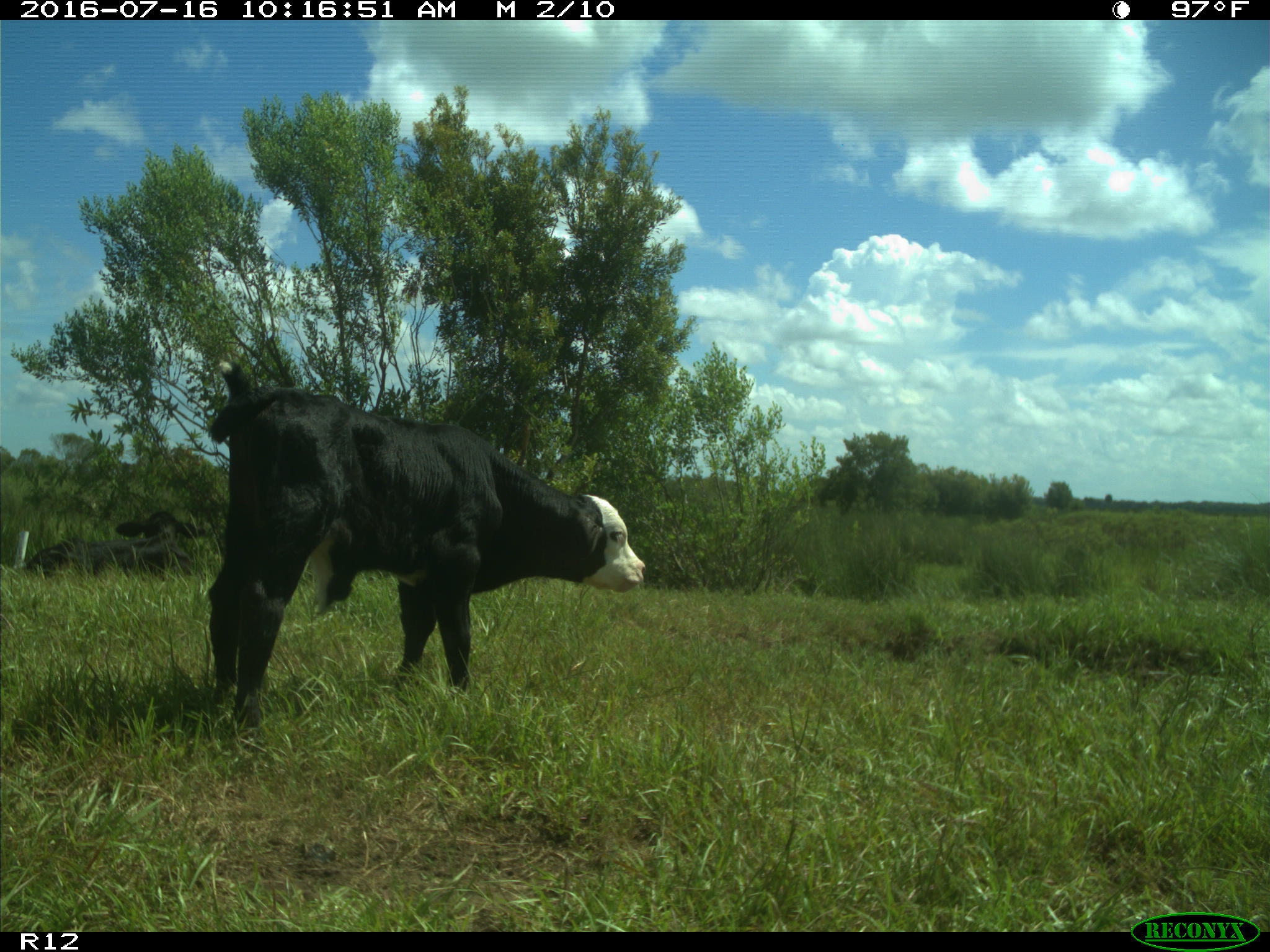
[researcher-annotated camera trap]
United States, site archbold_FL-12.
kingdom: Animalia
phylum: Chordata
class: Mammalia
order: Artiodactyla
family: Bovidae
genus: Bos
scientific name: Bos taurus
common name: domestic cow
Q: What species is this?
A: Bos taurus (domestic cow).